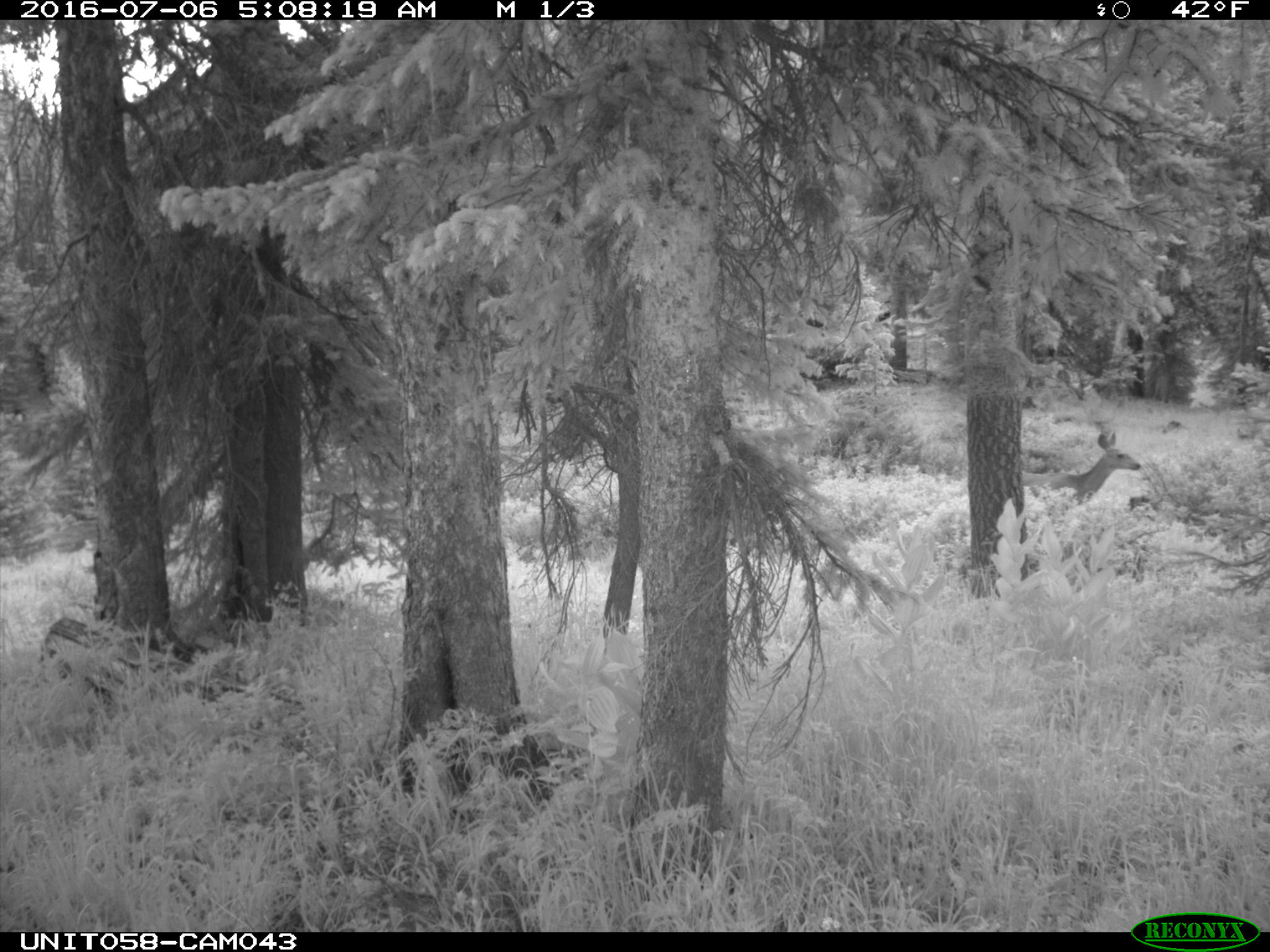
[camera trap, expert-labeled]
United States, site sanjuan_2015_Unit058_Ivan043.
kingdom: Animalia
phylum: Chordata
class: Mammalia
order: Artiodactyla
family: Cervidae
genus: Odocoileus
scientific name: Odocoileus hemionus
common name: mule deer